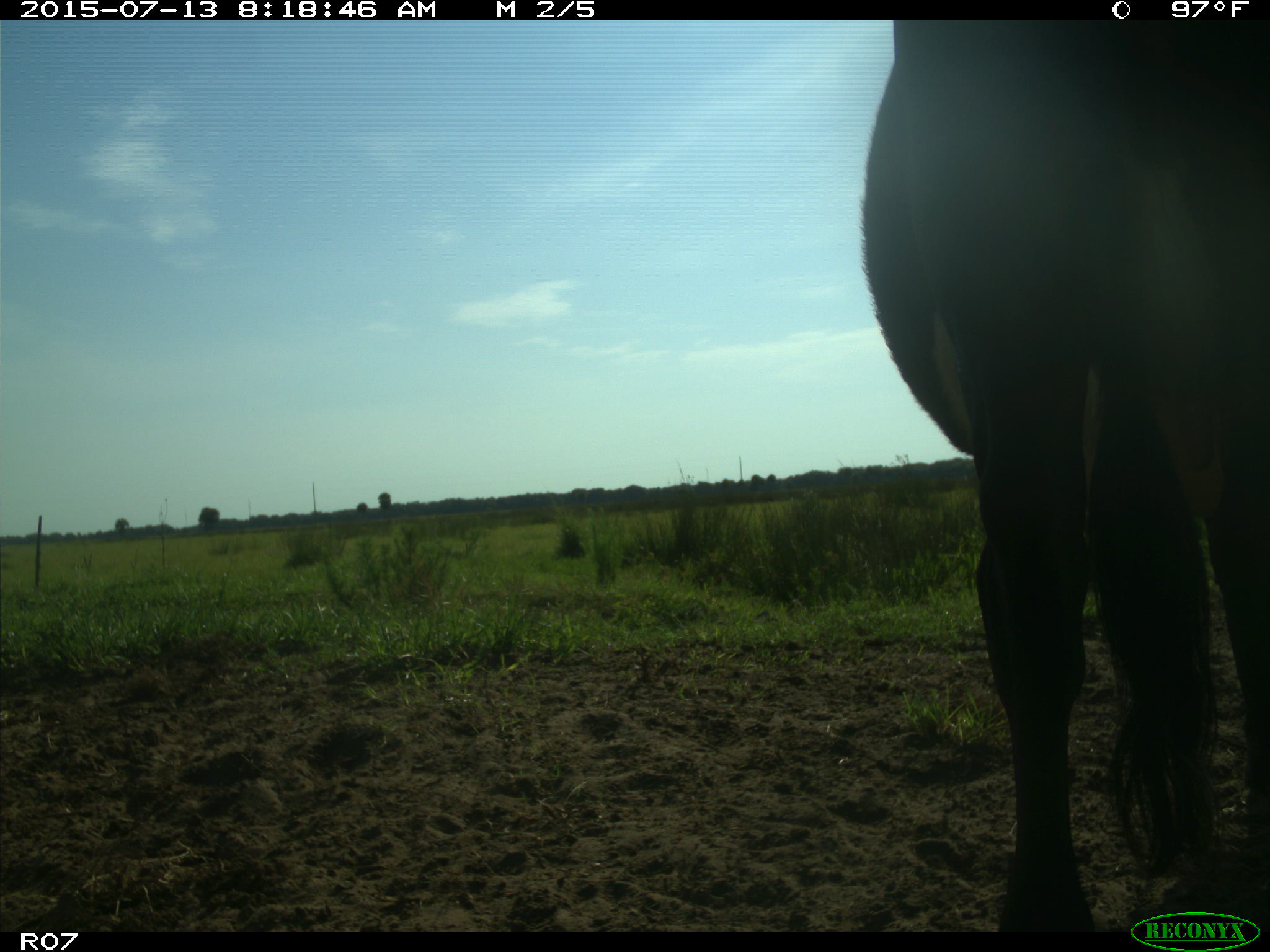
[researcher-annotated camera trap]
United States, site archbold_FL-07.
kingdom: Animalia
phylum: Chordata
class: Mammalia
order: Artiodactyla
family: Bovidae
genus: Bos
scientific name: Bos taurus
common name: domestic cow